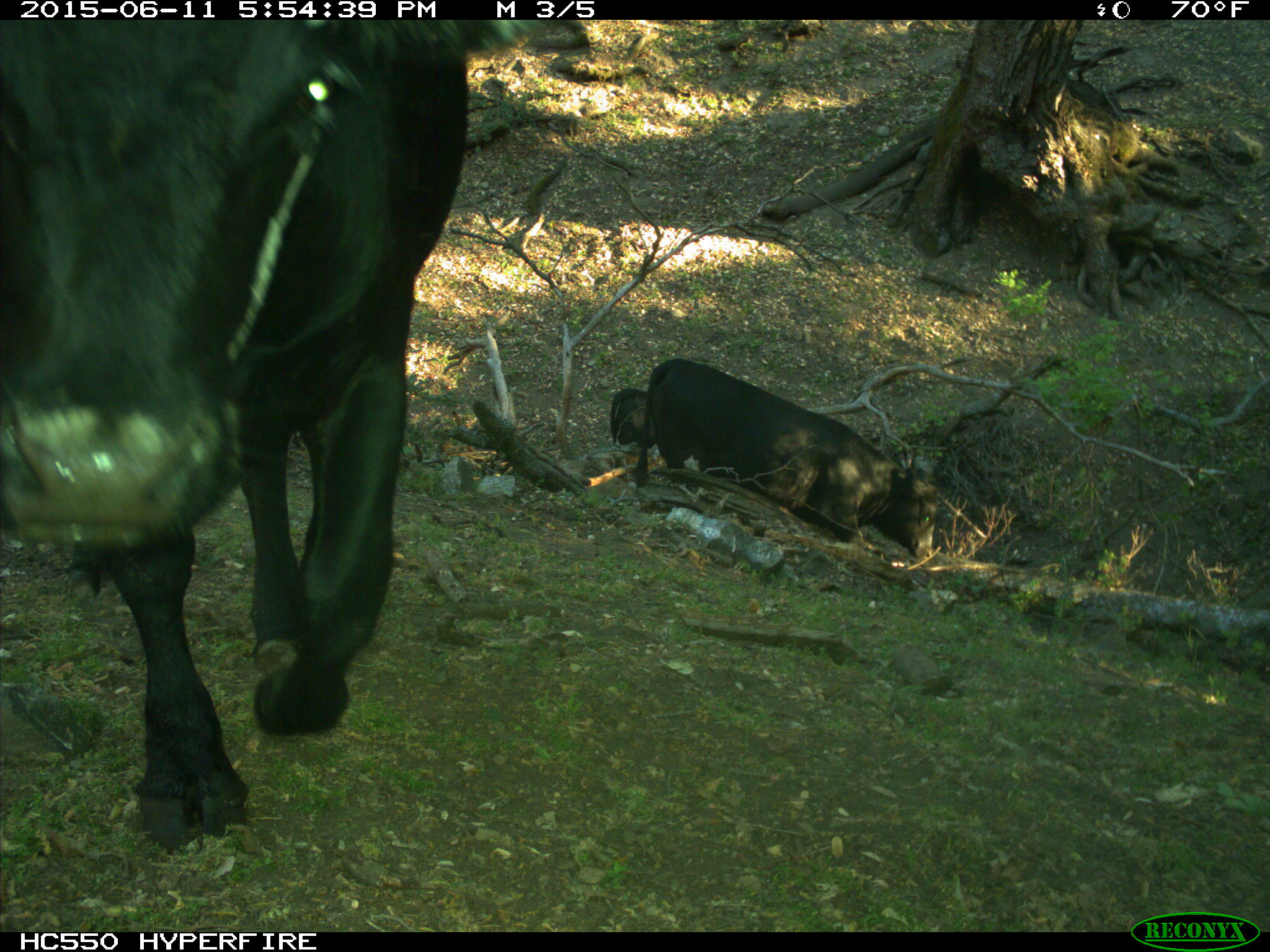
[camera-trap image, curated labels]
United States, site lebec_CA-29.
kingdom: Animalia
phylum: Chordata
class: Mammalia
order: Artiodactyla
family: Bovidae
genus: Bos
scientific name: Bos taurus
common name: domestic cow